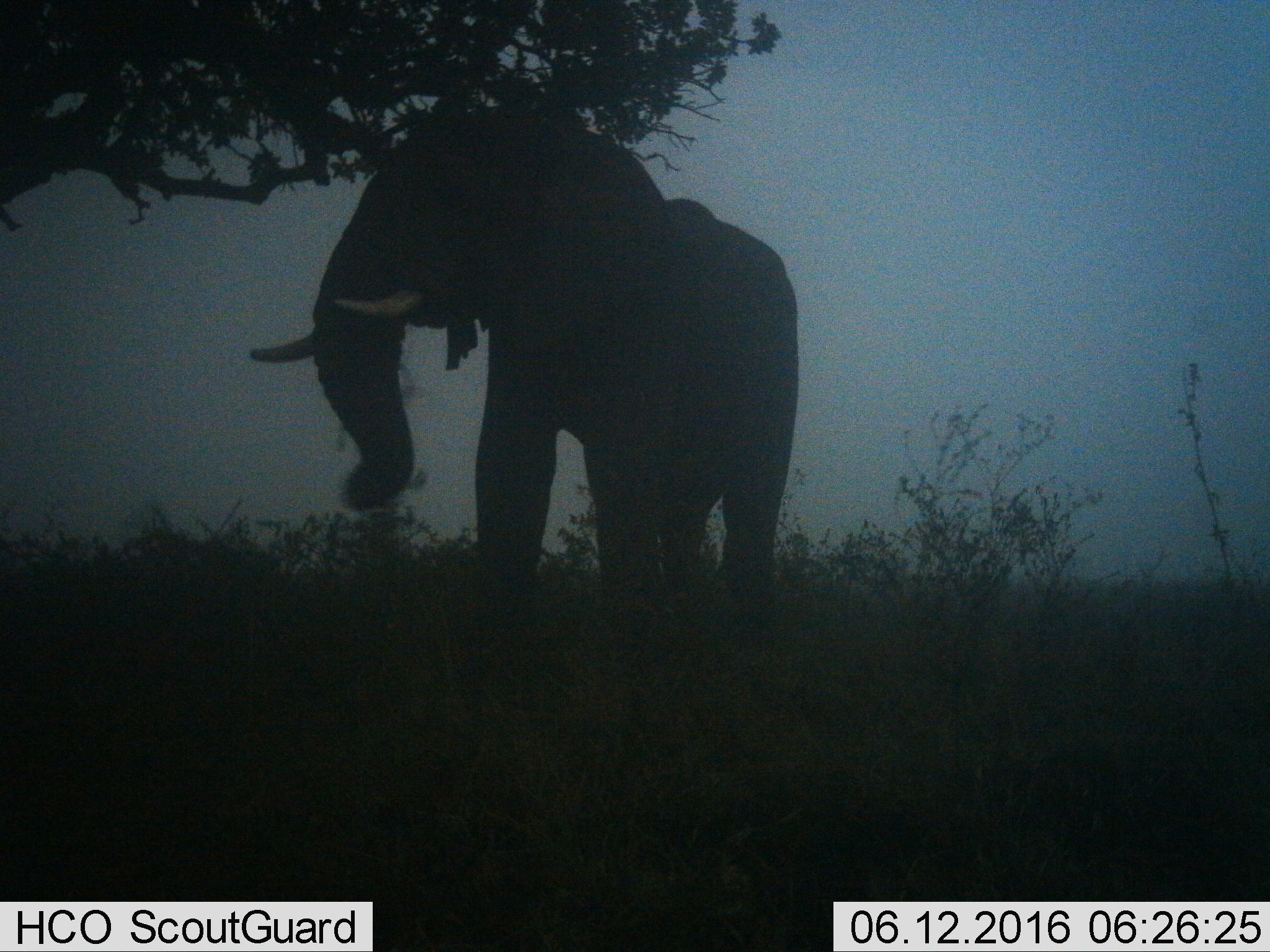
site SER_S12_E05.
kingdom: Animalia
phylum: Chordata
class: Mammalia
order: Proboscidea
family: Elephantidae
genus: Loxodonta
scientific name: Loxodonta africana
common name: african bush elephant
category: elephant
Elephant (african bush elephant) (Loxodonta africana), count 1. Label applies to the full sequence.